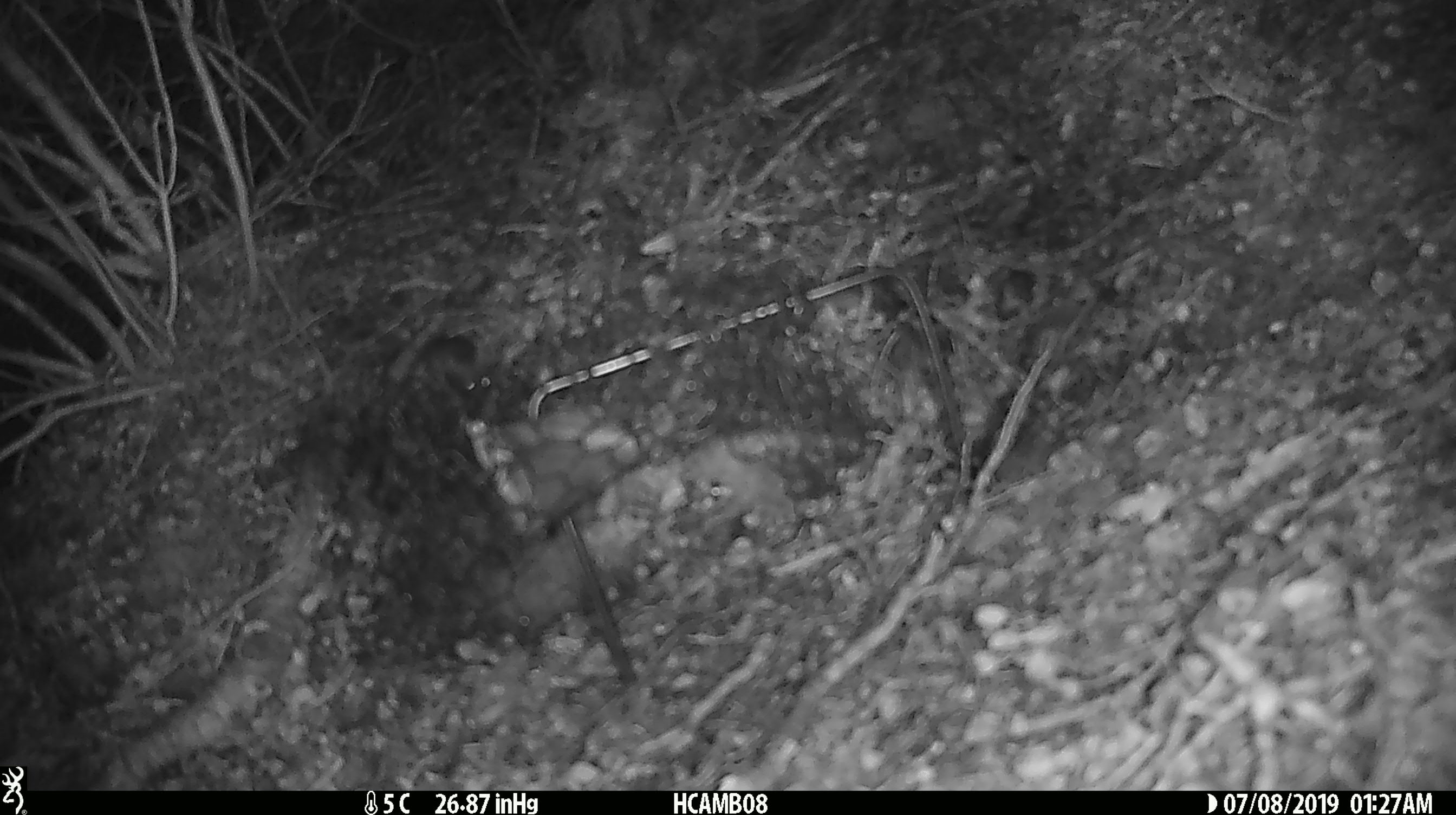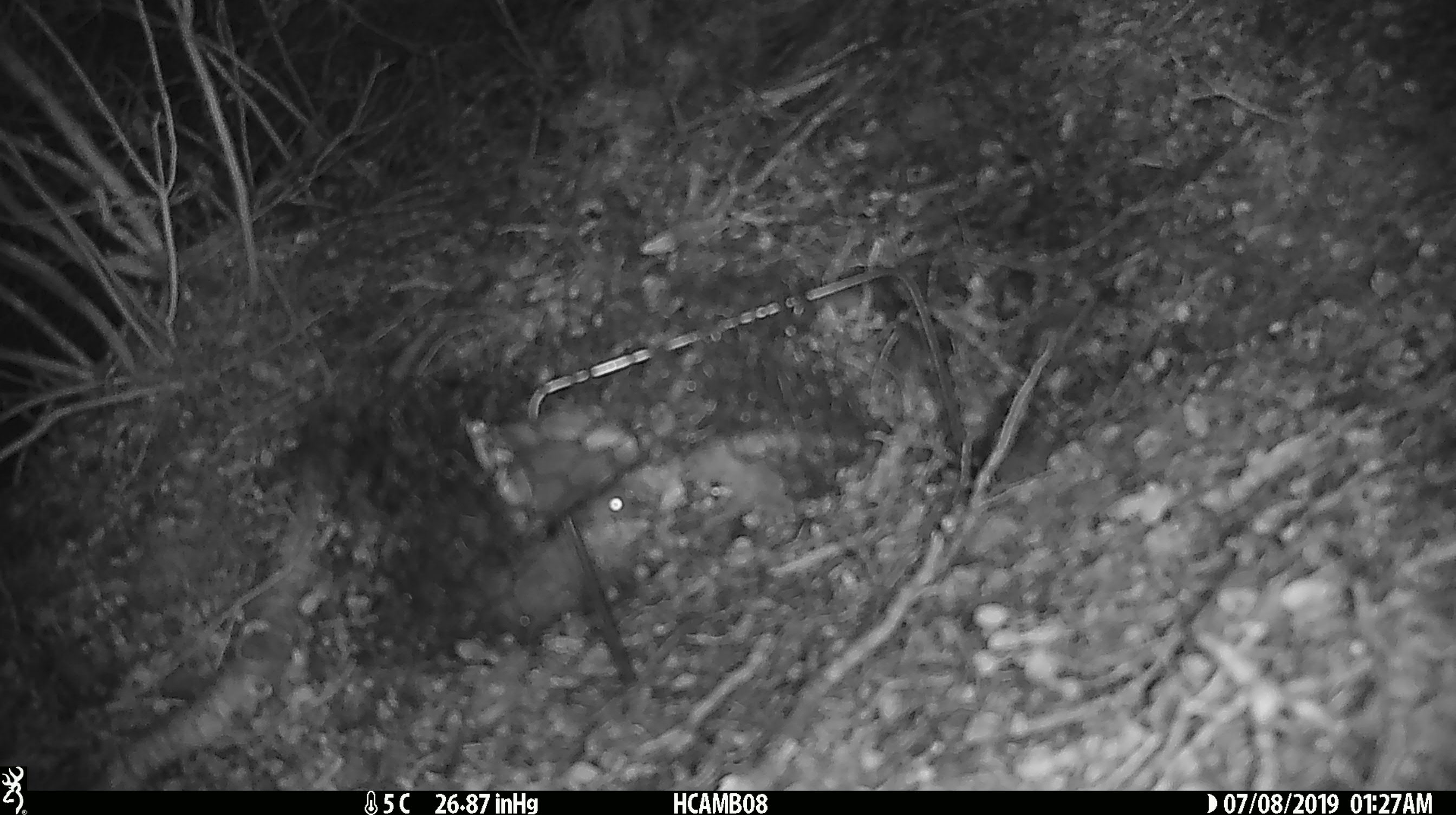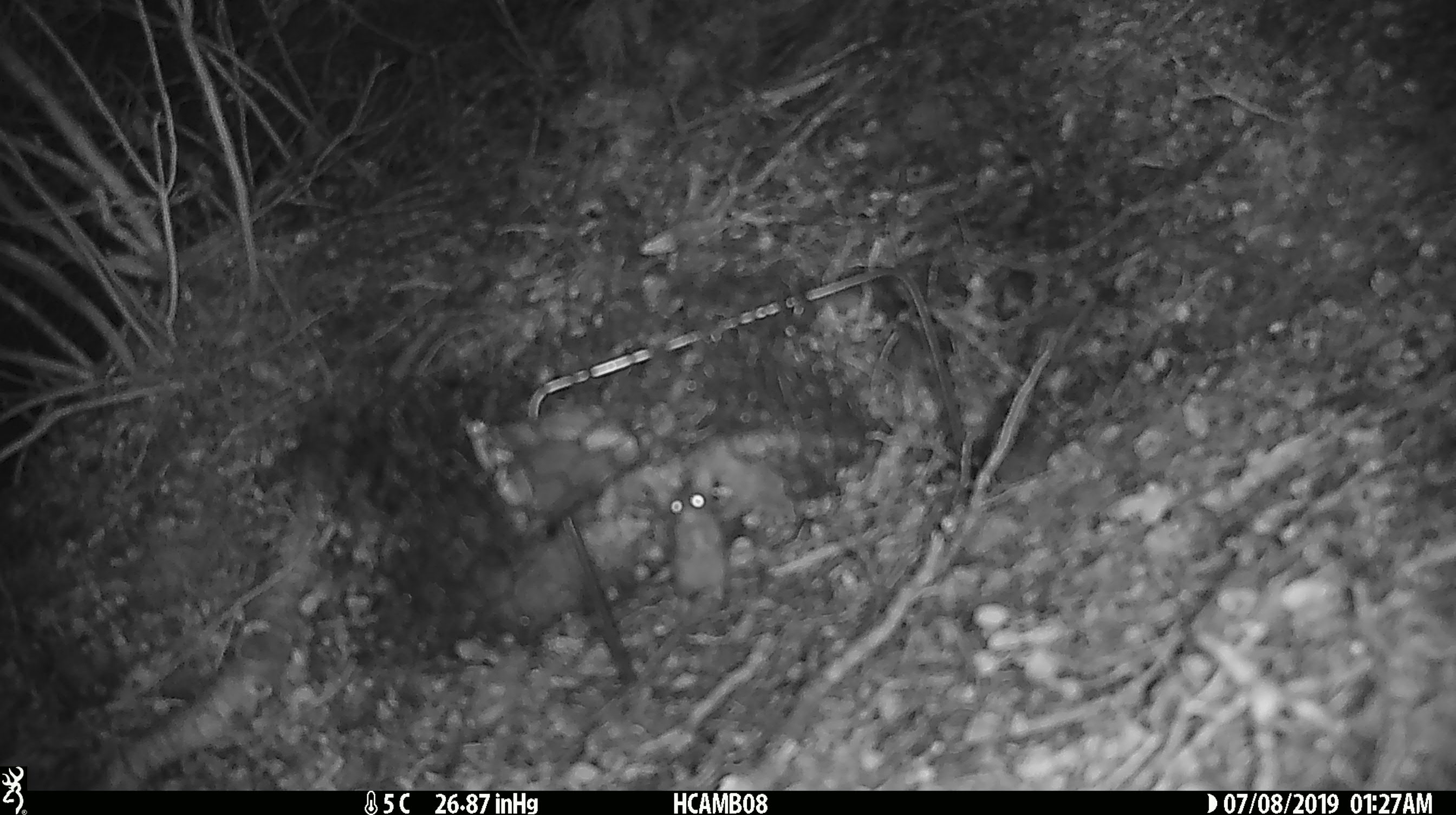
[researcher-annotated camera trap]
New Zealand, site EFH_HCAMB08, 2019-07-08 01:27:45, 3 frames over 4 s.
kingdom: Animalia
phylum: Chordata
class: Mammalia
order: Rodentia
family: Muridae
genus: Mus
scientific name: Mus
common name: mouse